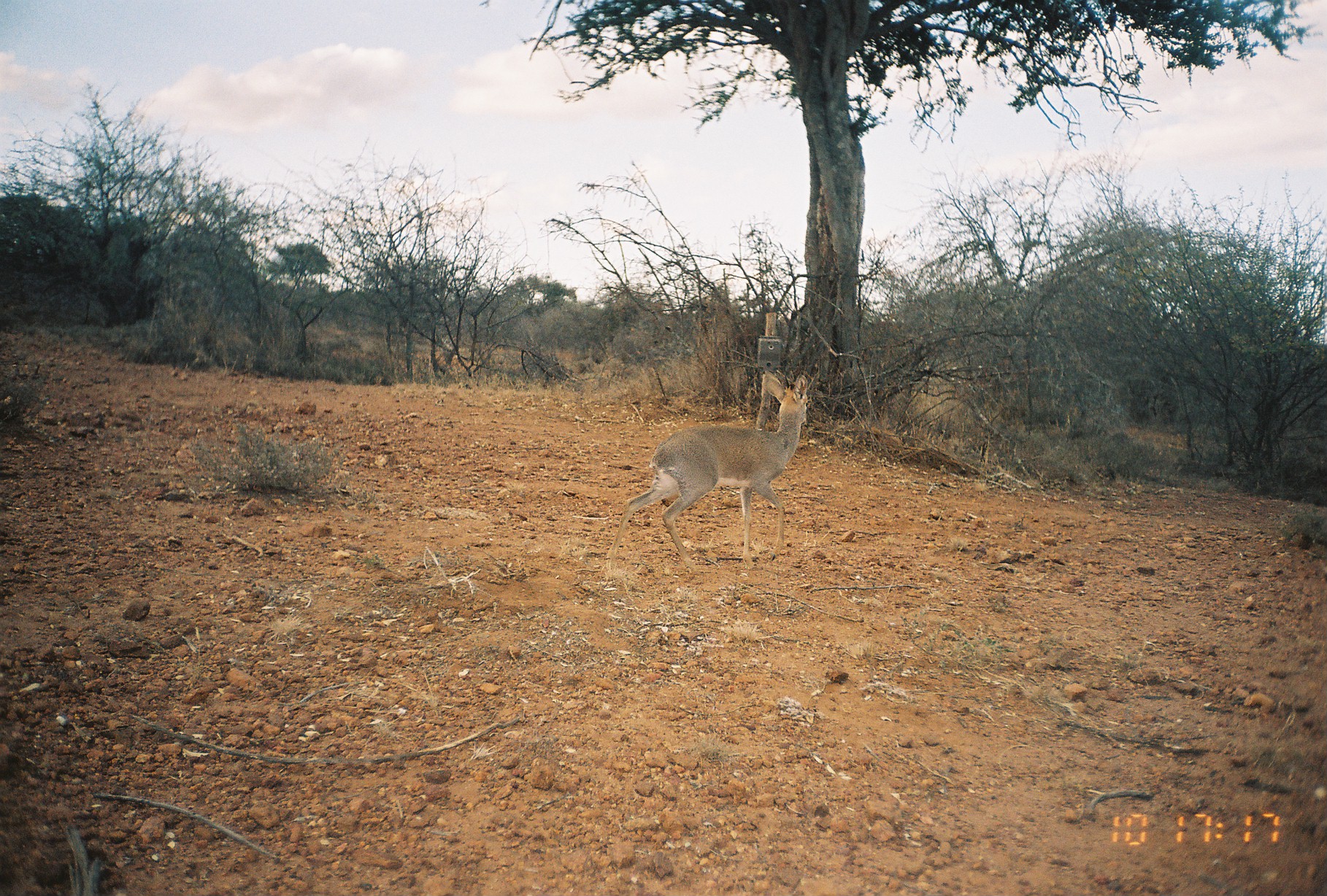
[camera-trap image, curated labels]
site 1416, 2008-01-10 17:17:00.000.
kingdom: Animalia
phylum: Chordata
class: Mammalia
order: Artiodactyla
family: Bovidae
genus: Madoqua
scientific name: Madoqua guentheri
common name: günther's dik-dik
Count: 1.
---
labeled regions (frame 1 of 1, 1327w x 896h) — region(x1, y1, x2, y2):
madoqua guentheri: region(603, 368, 809, 572)